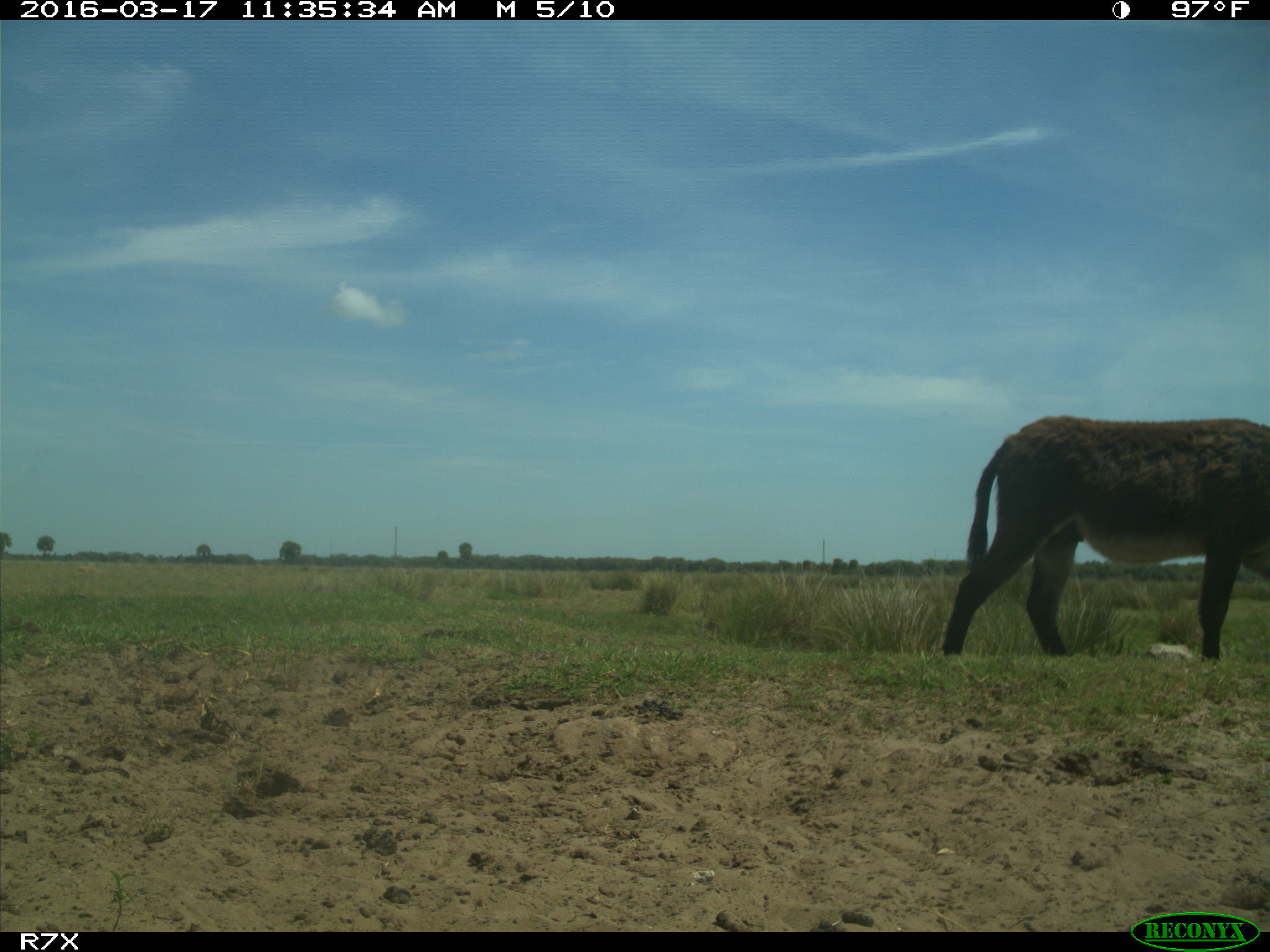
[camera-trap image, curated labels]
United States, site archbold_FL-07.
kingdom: Animalia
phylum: Chordata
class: Mammalia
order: Perissodactyla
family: Equidae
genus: Equus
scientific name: Equus africanus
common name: african wild ass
Equus africanus (african wild ass).